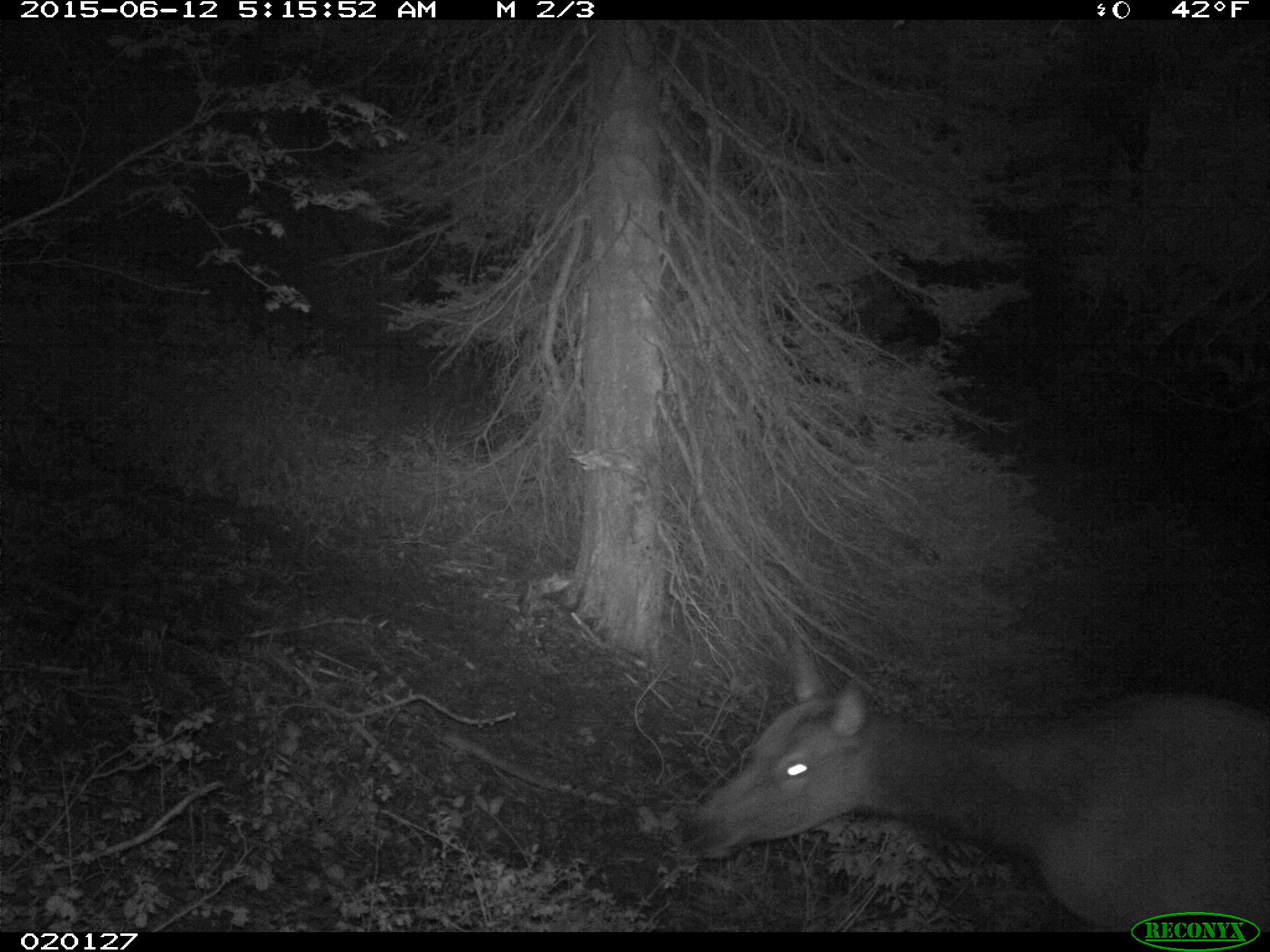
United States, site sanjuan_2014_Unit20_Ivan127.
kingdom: Animalia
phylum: Chordata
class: Mammalia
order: Artiodactyla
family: Cervidae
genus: Cervus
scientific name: Cervus elaphus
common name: red deer